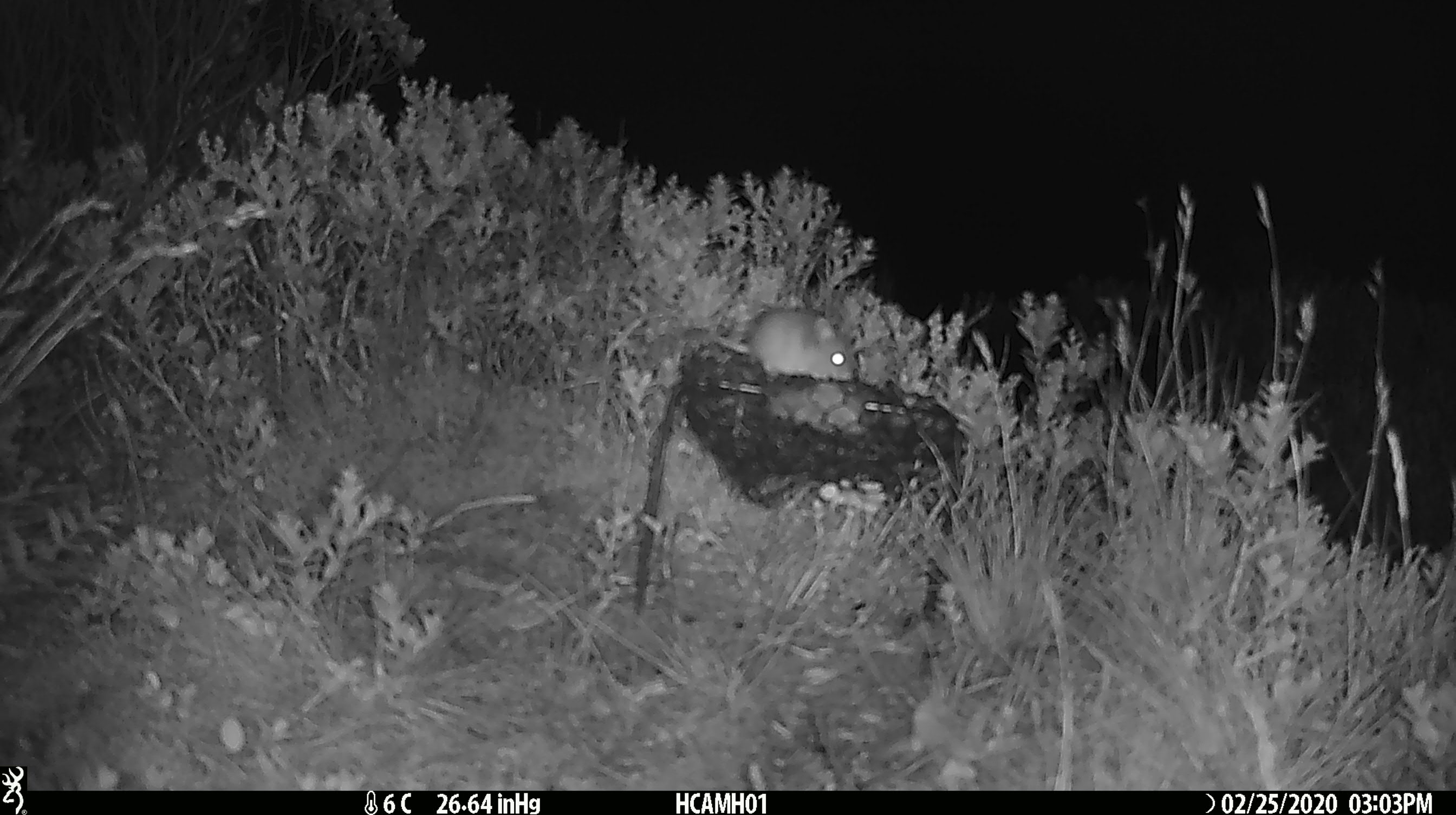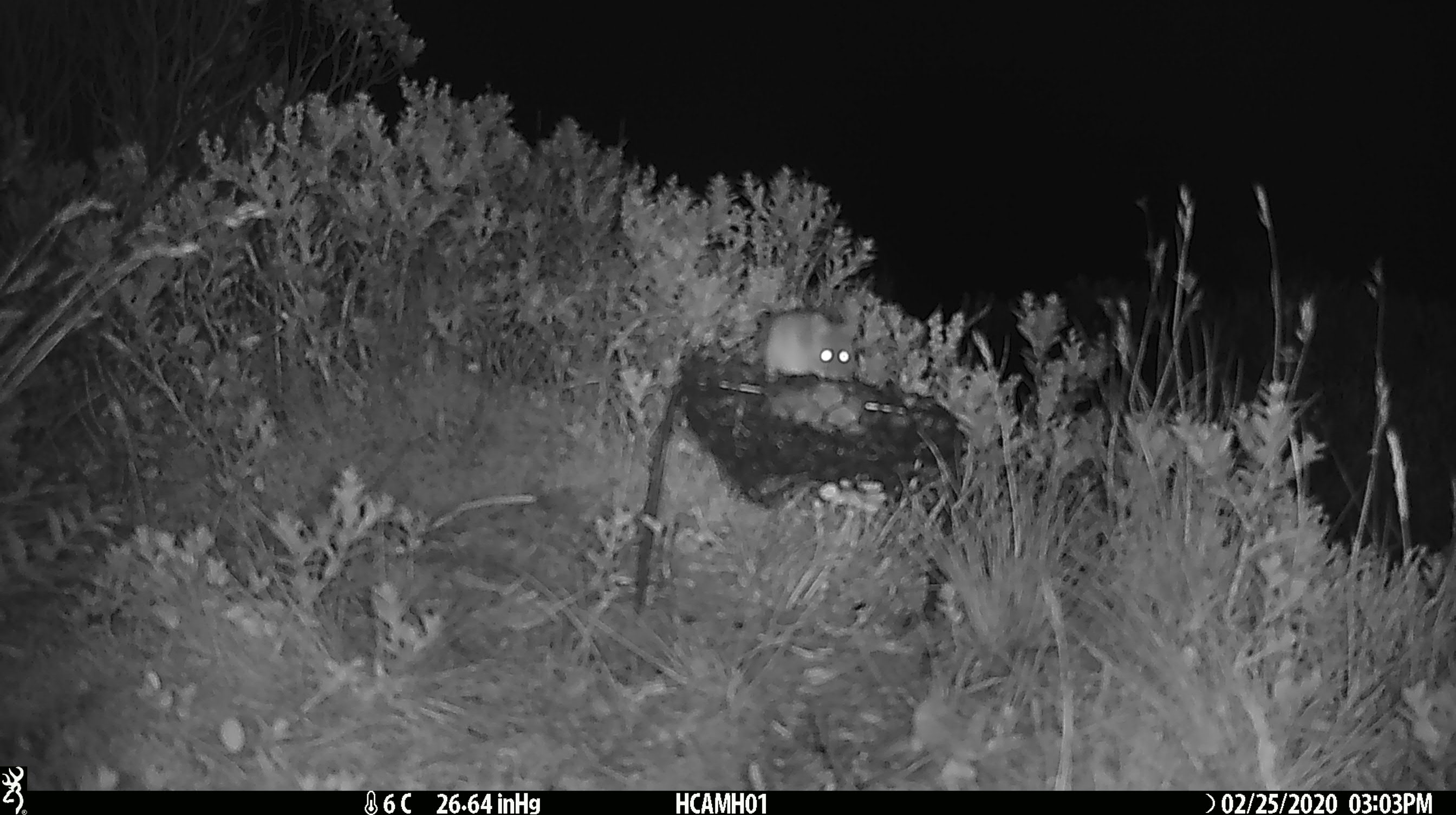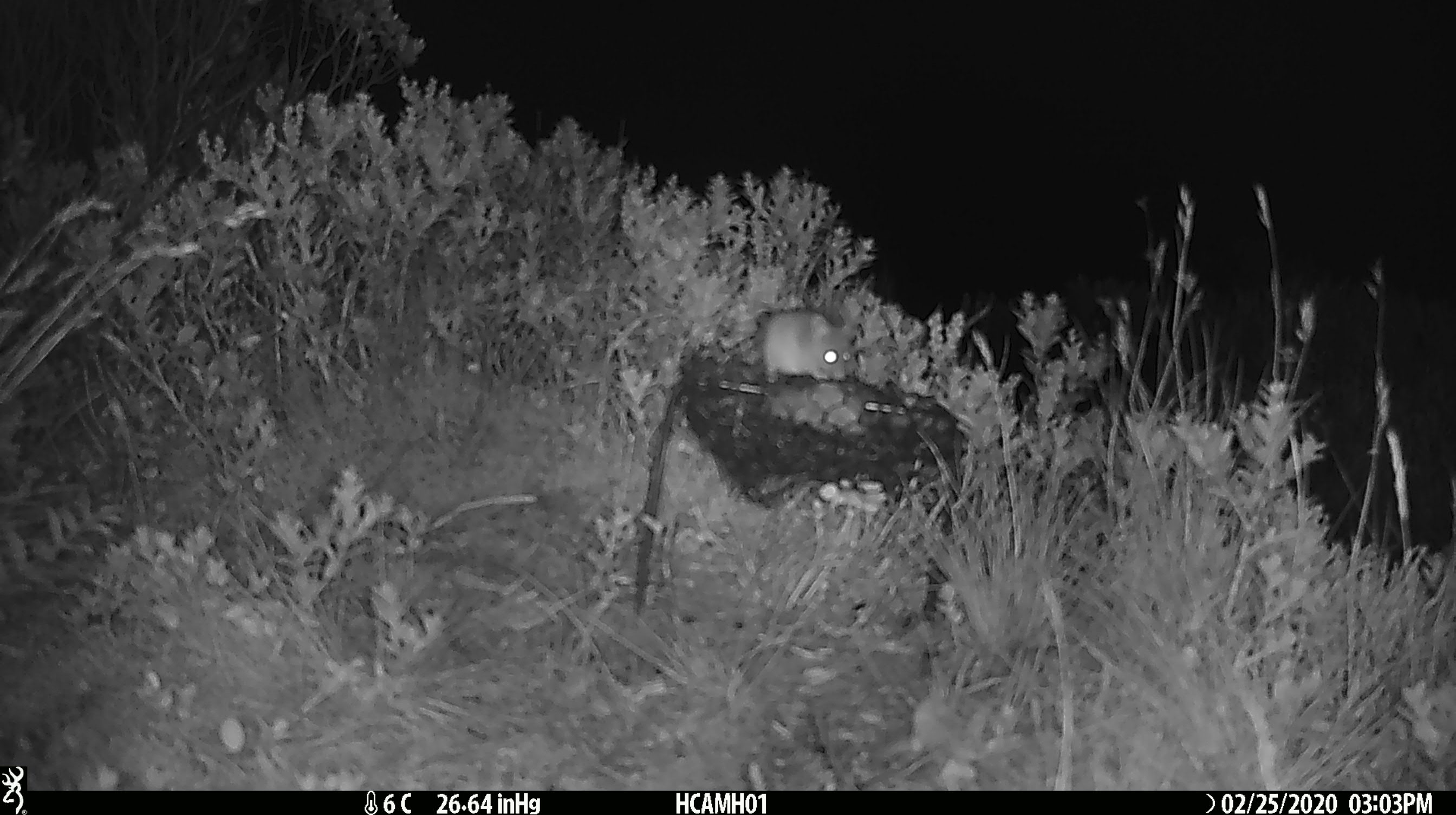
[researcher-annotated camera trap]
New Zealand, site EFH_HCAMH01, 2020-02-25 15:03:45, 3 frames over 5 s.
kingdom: Animalia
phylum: Chordata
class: Mammalia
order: Rodentia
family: Muridae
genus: Mus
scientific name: Mus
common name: mouse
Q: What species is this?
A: Mouse (Mus).